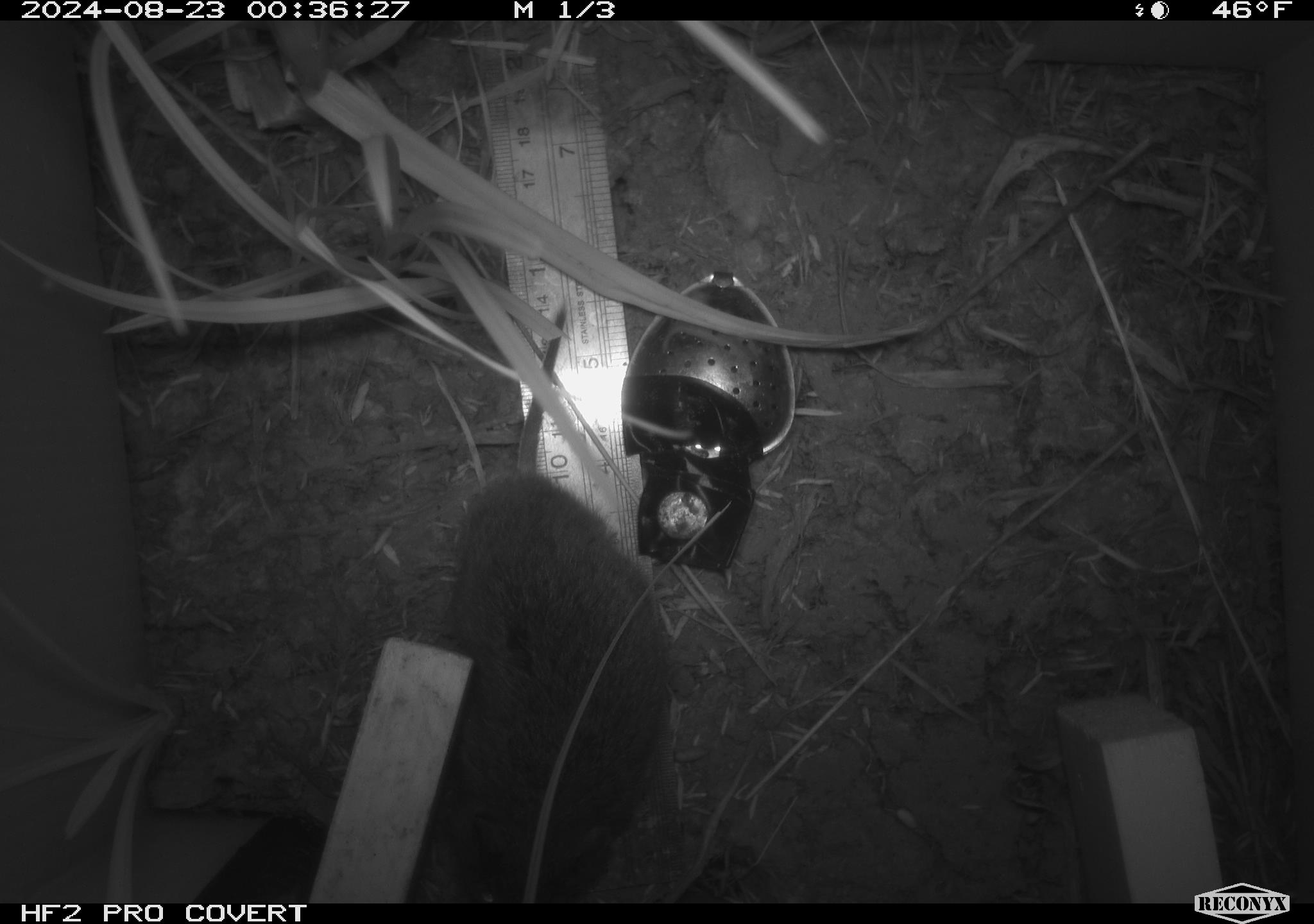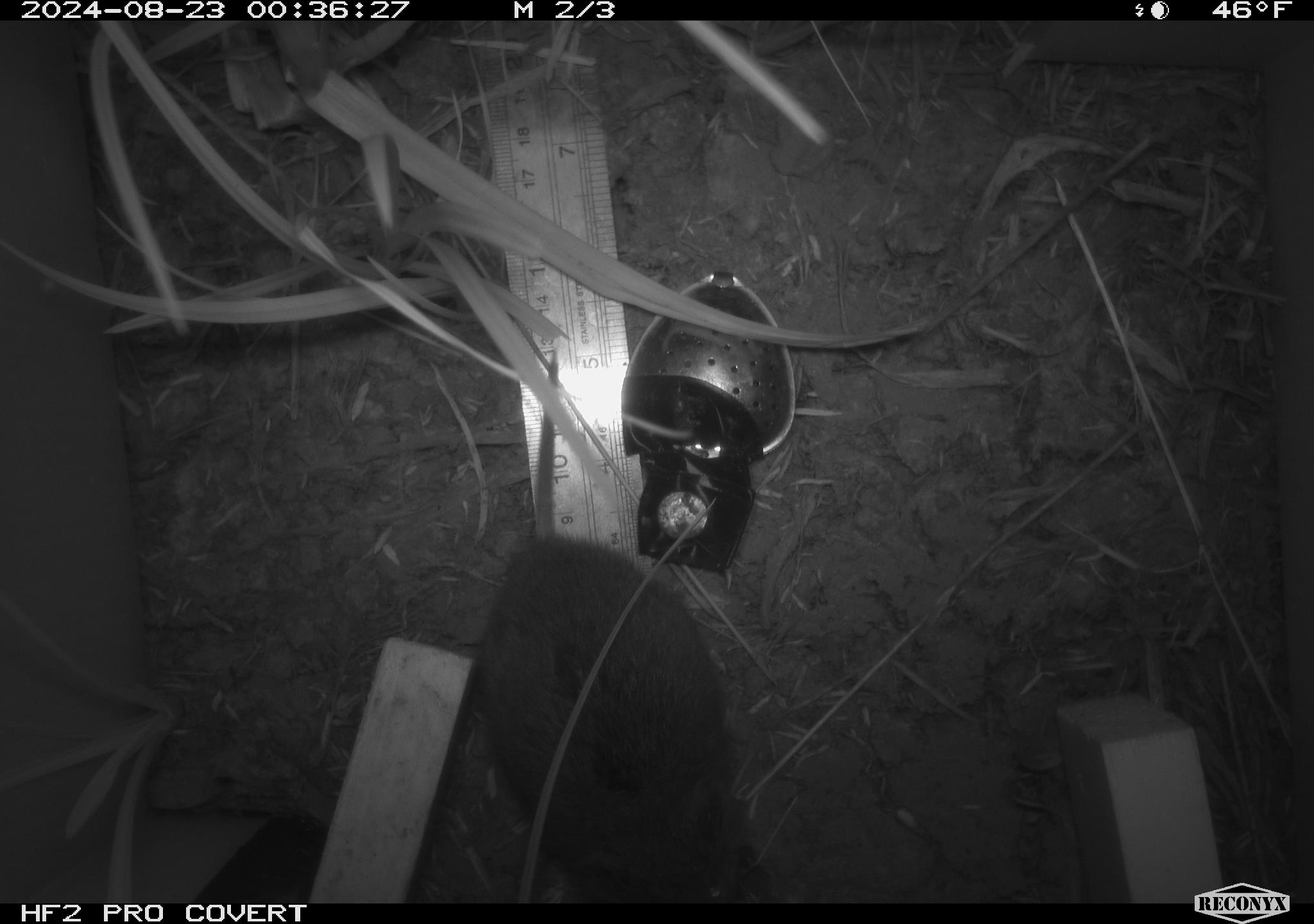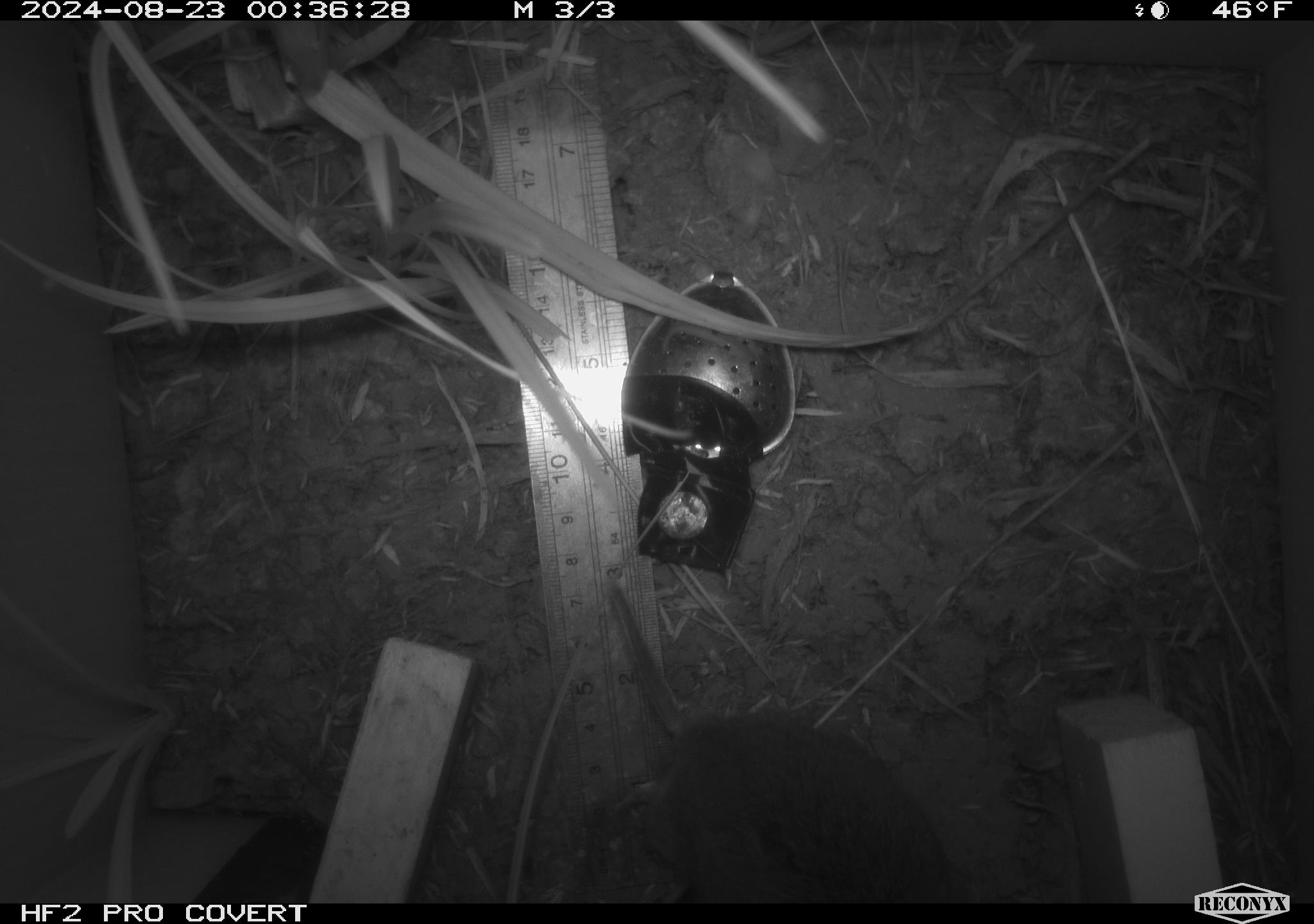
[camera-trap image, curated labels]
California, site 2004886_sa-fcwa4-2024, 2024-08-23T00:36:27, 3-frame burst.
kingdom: Animalia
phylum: Chordata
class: Mammalia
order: Rodentia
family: Cricetidae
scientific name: Arvicolinae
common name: voles, lemmings, and muskrats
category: arvicolinae subfamily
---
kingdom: Animalia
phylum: Chordata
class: Mammalia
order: Rodentia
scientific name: Rodentia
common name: rodent